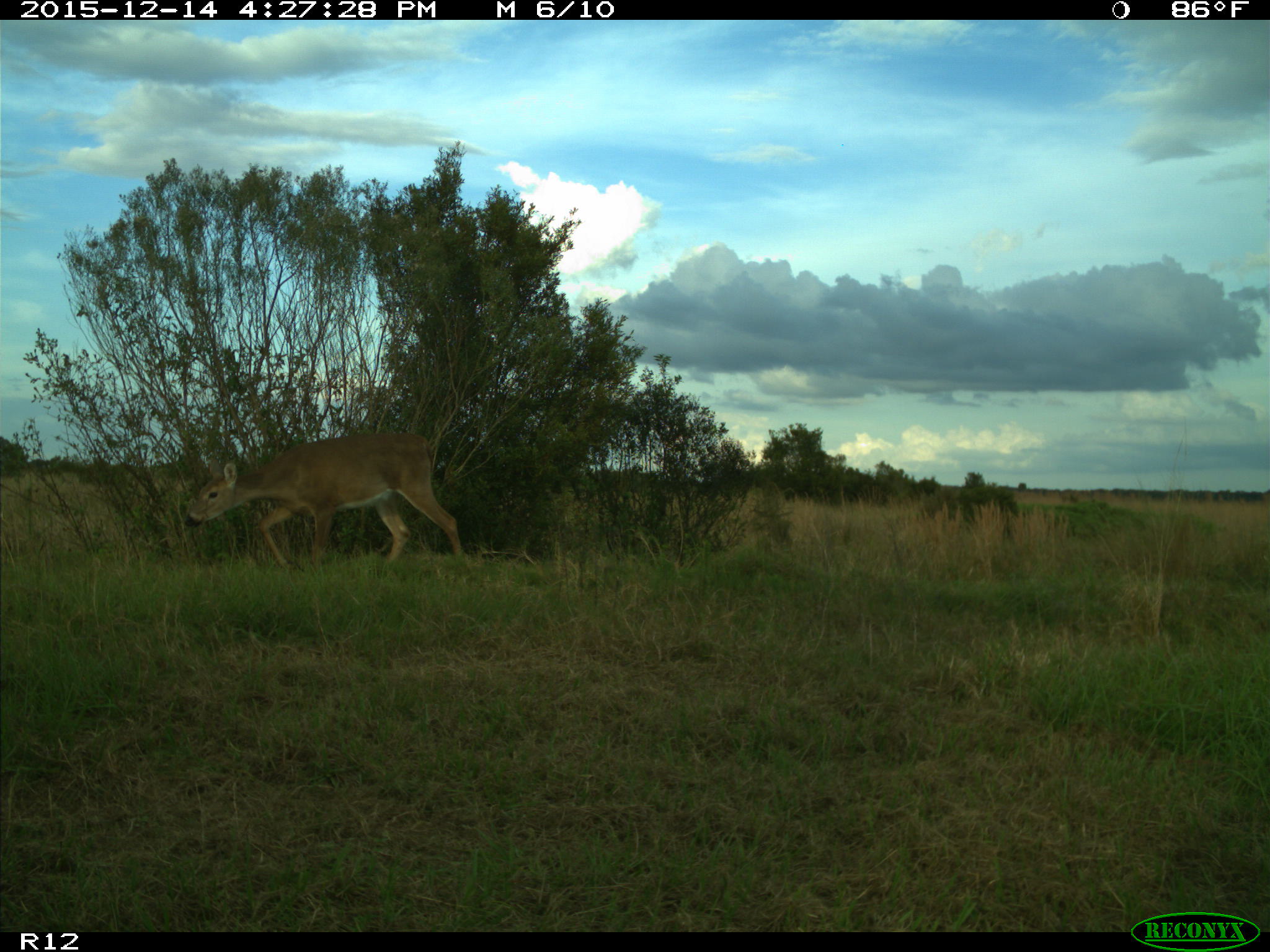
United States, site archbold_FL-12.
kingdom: Animalia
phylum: Chordata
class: Mammalia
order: Artiodactyla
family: Cervidae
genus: Odocoileus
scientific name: Odocoileus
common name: deer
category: unidentified deer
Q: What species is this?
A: Unidentified deer (deer) (Odocoileus).